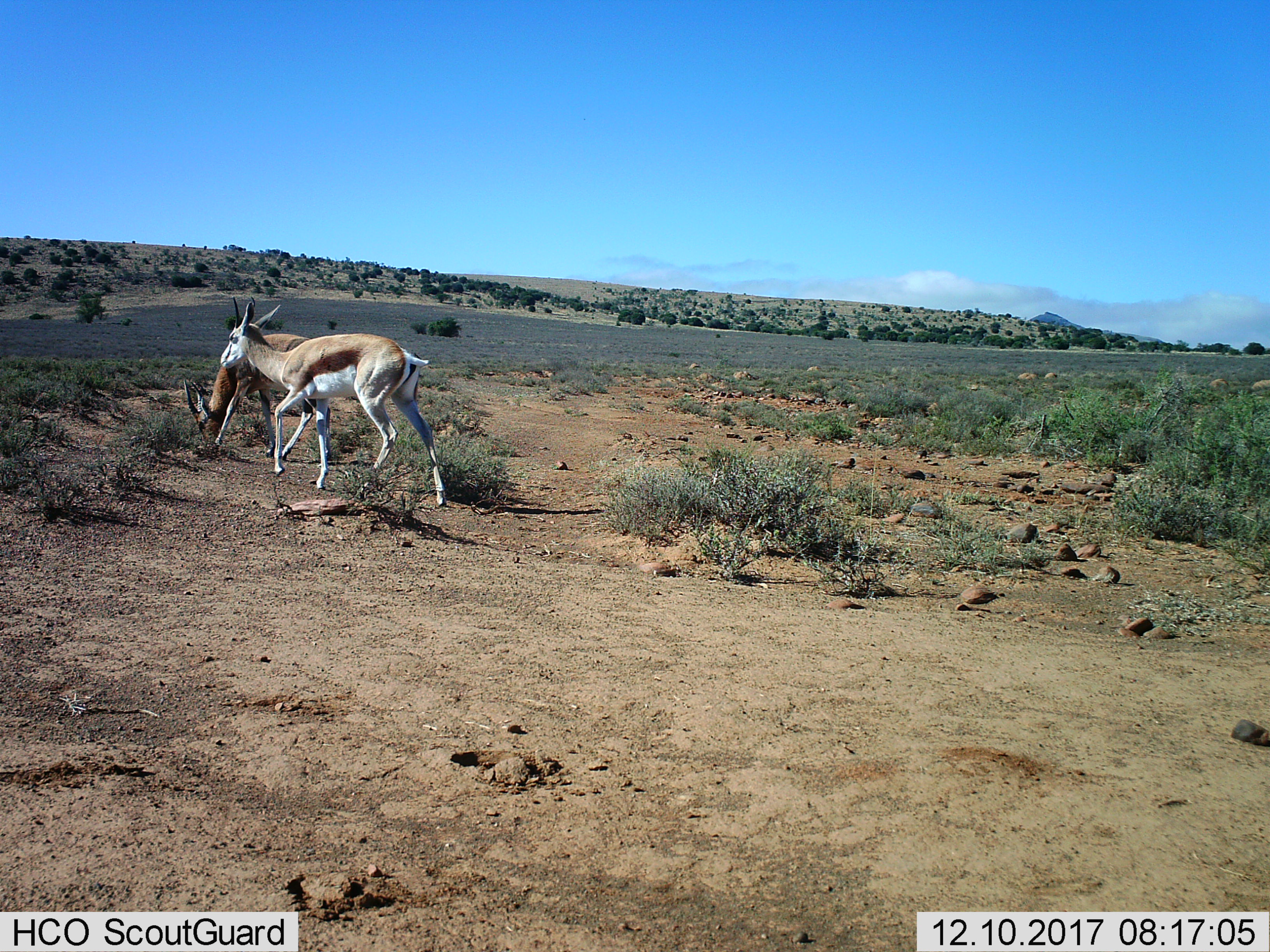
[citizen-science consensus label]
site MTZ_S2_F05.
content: unidentified animal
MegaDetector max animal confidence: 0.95